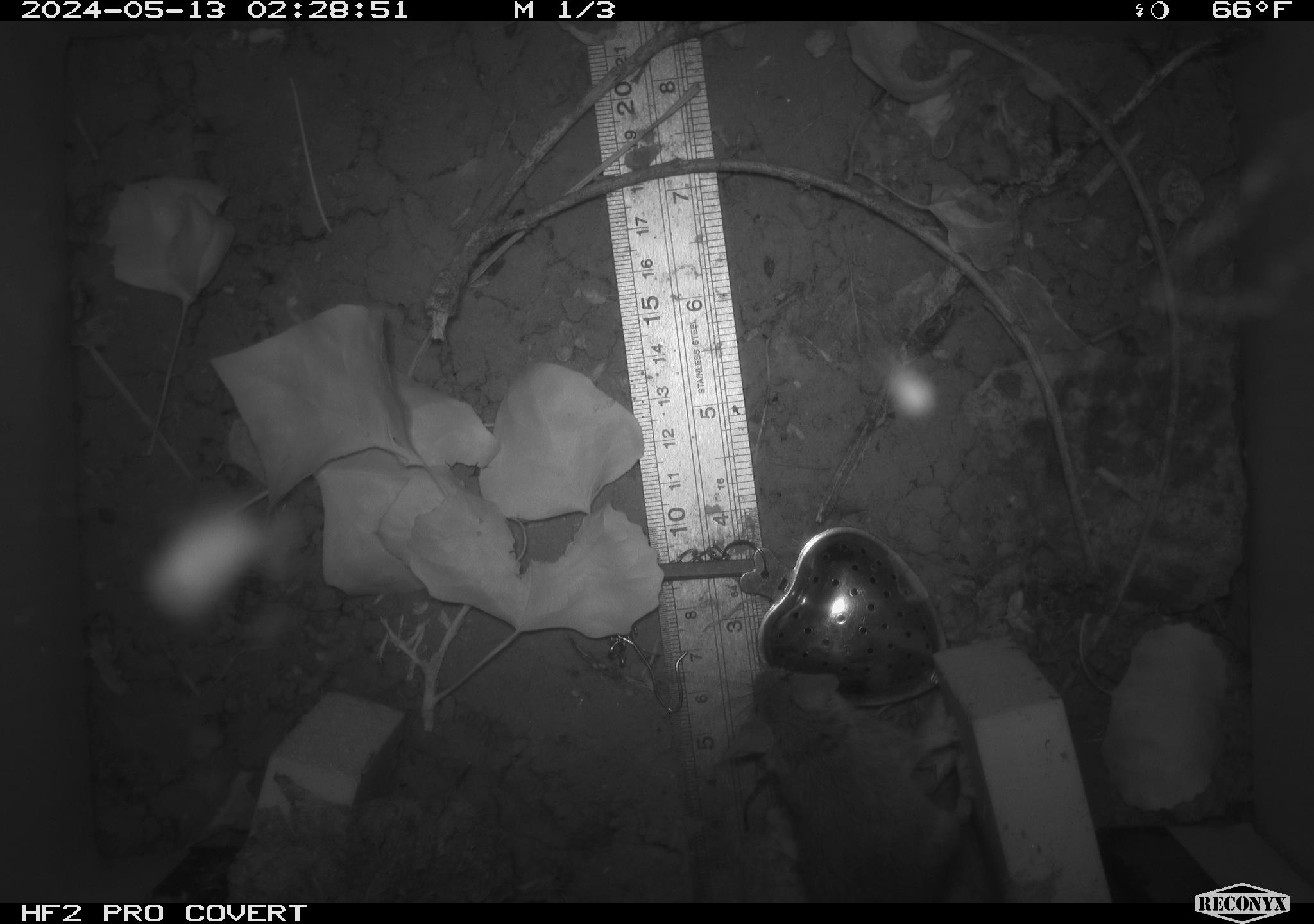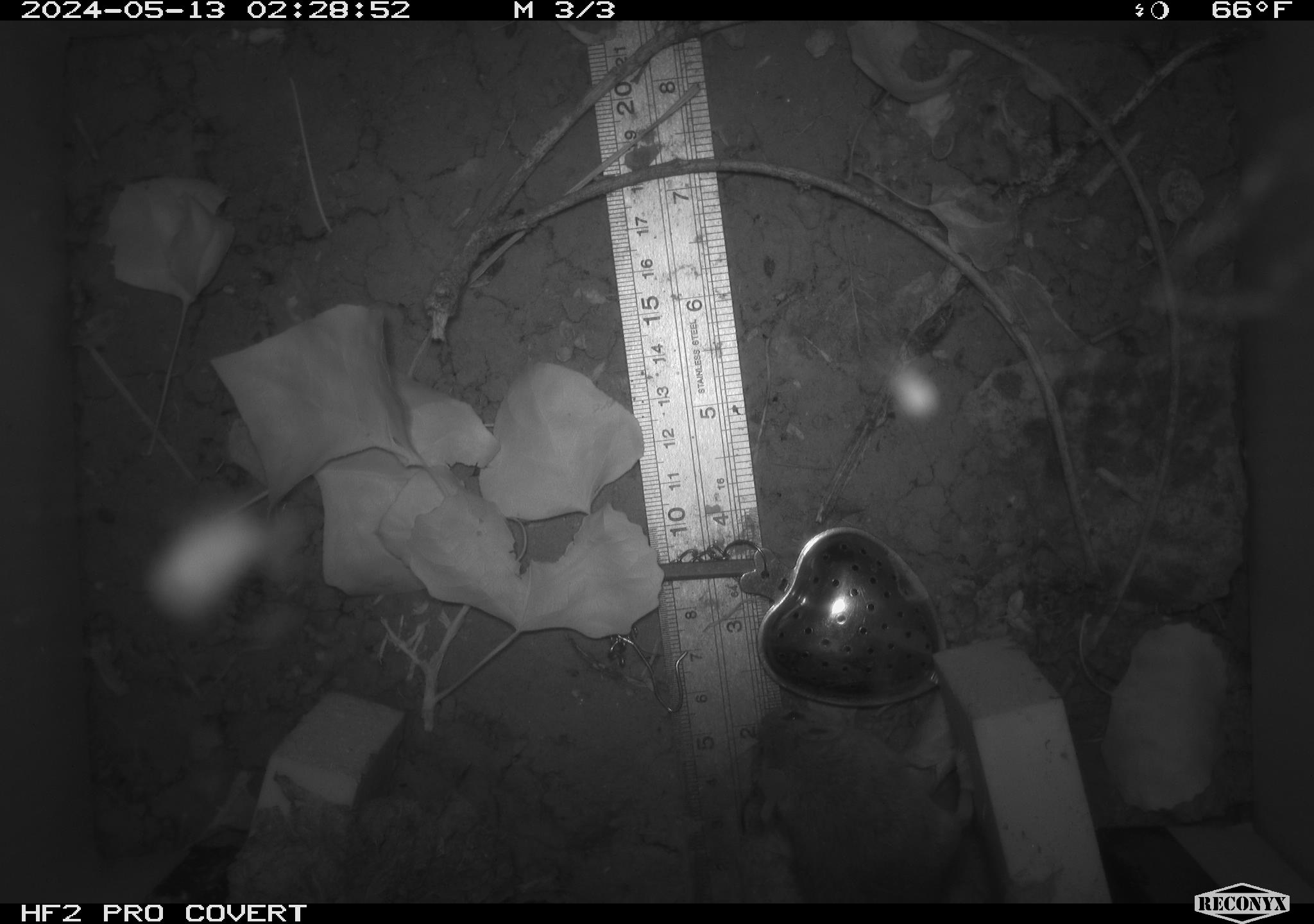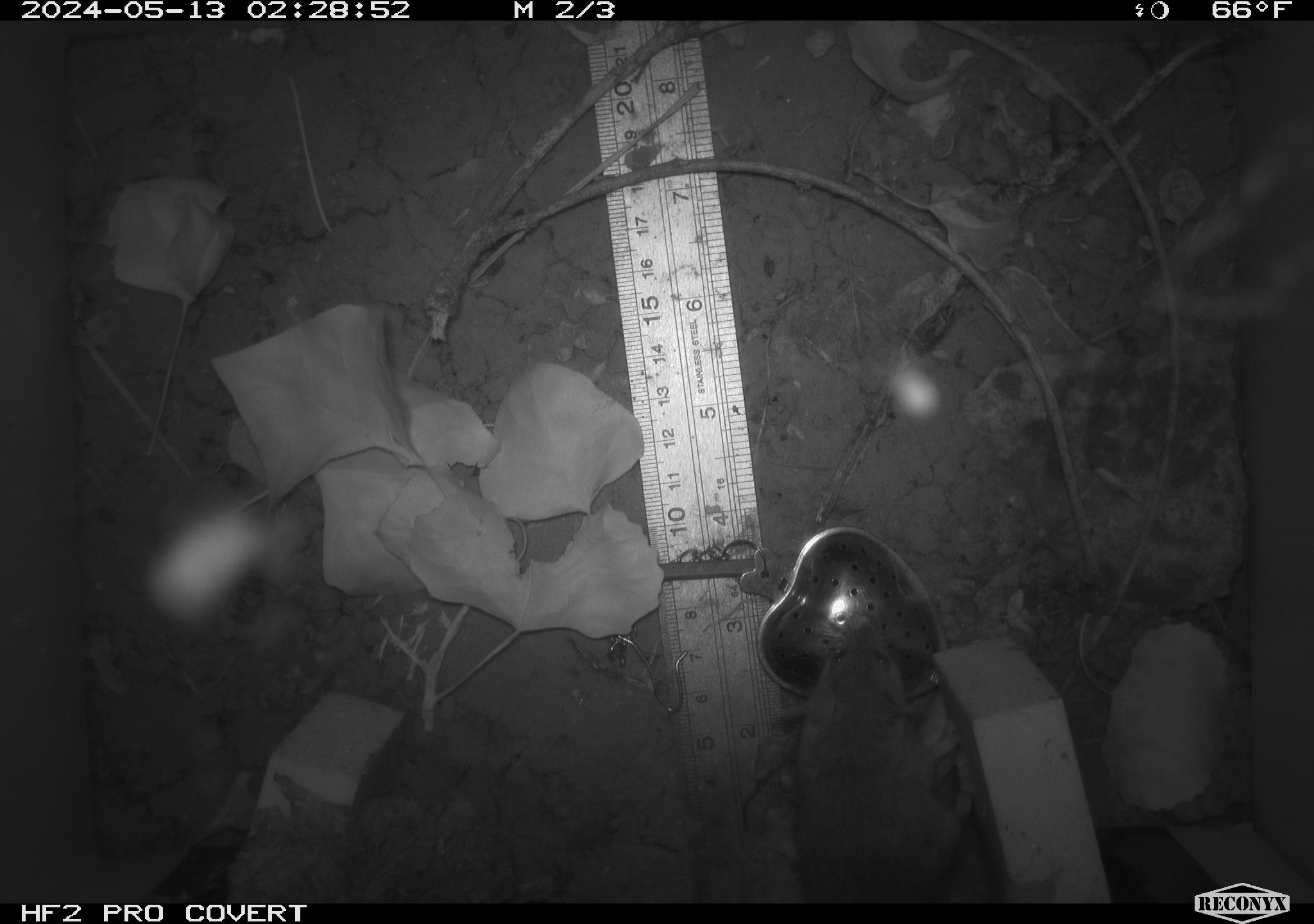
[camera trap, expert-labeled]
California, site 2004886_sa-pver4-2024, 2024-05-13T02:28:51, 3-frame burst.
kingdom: Animalia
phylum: Chordata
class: Mammalia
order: Rodentia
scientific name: Rodentia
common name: mouse species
Mouse species (Rodentia).